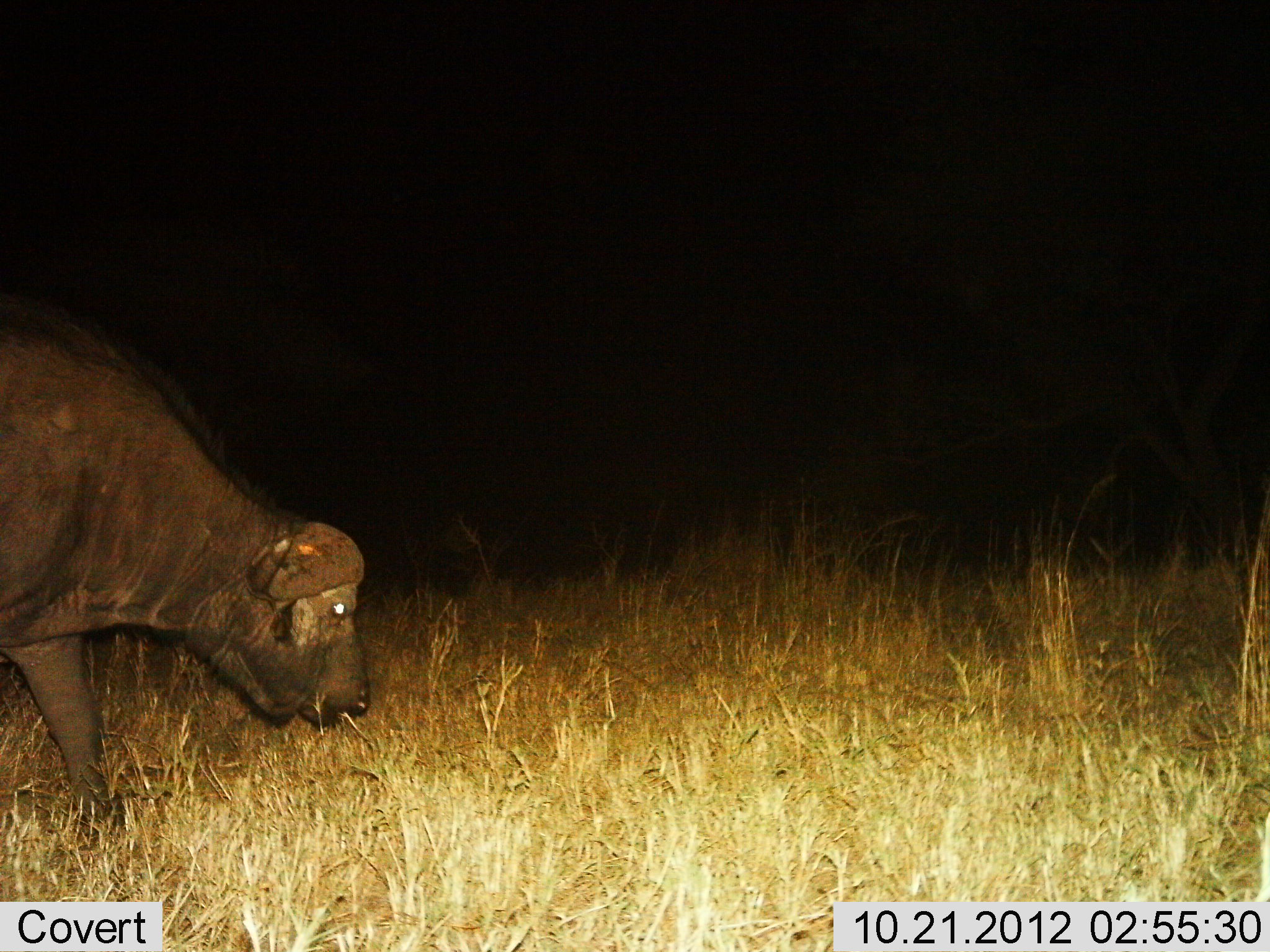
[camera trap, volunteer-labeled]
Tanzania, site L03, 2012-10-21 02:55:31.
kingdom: Animalia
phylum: Chordata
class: Mammalia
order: Artiodactyla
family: Bovidae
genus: Syncerus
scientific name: Syncerus caffer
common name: cape buffalo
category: buffalo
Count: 1.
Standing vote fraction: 20%.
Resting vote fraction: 0%.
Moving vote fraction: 40%.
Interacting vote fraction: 0%.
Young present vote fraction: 0%.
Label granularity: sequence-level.